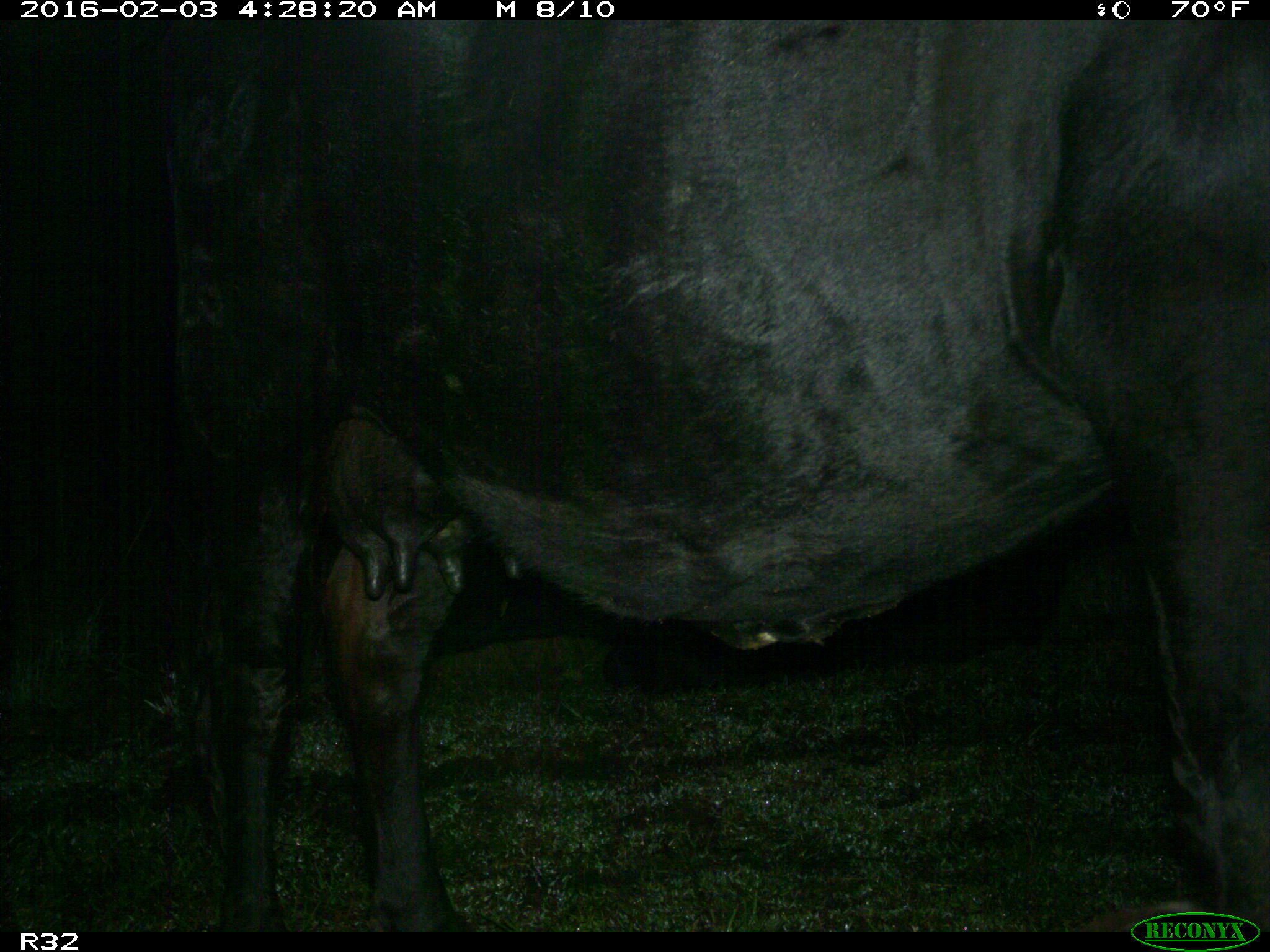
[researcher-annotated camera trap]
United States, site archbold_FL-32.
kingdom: Animalia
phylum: Chordata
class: Mammalia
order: Artiodactyla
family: Bovidae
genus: Bos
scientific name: Bos taurus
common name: domestic cow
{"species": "Bos taurus (domestic cow)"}